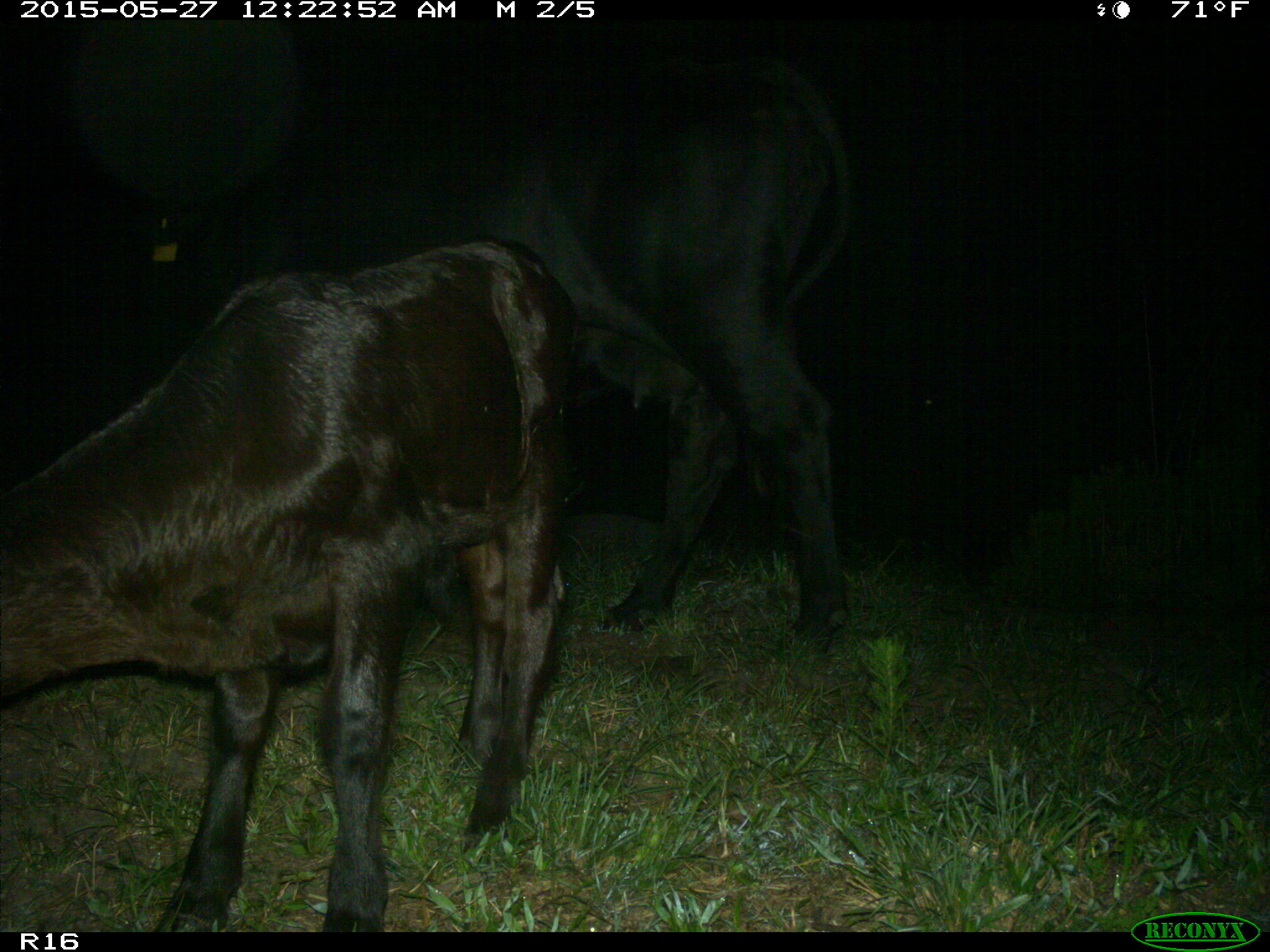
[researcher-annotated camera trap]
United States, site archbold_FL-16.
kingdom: Animalia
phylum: Chordata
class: Mammalia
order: Artiodactyla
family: Bovidae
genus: Bos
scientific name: Bos taurus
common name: domestic cow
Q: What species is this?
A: Bos taurus (domestic cow).